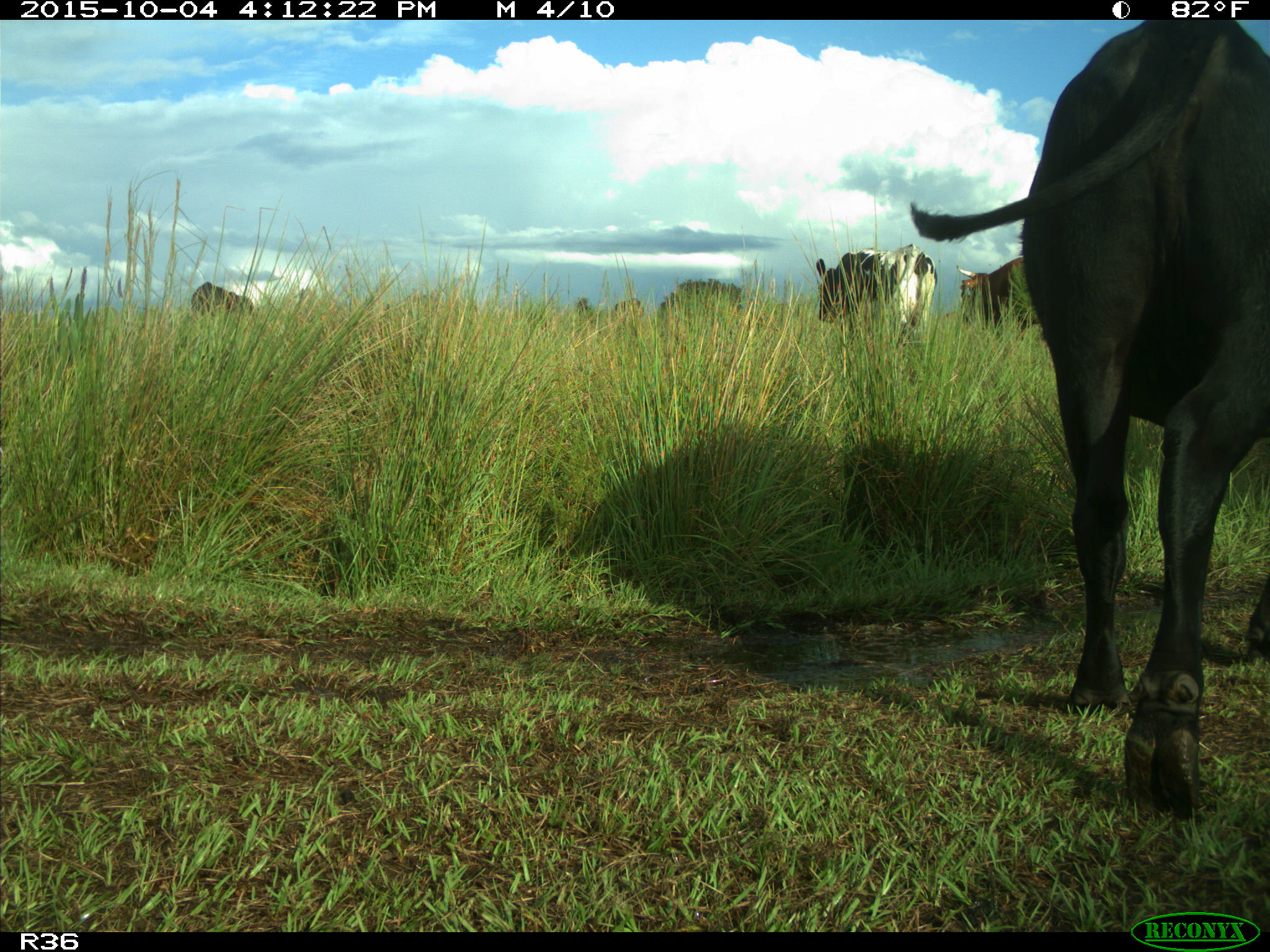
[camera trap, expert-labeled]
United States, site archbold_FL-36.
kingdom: Animalia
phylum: Chordata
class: Mammalia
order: Artiodactyla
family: Bovidae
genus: Bos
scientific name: Bos taurus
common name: domestic cow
Bos taurus (domestic cow).